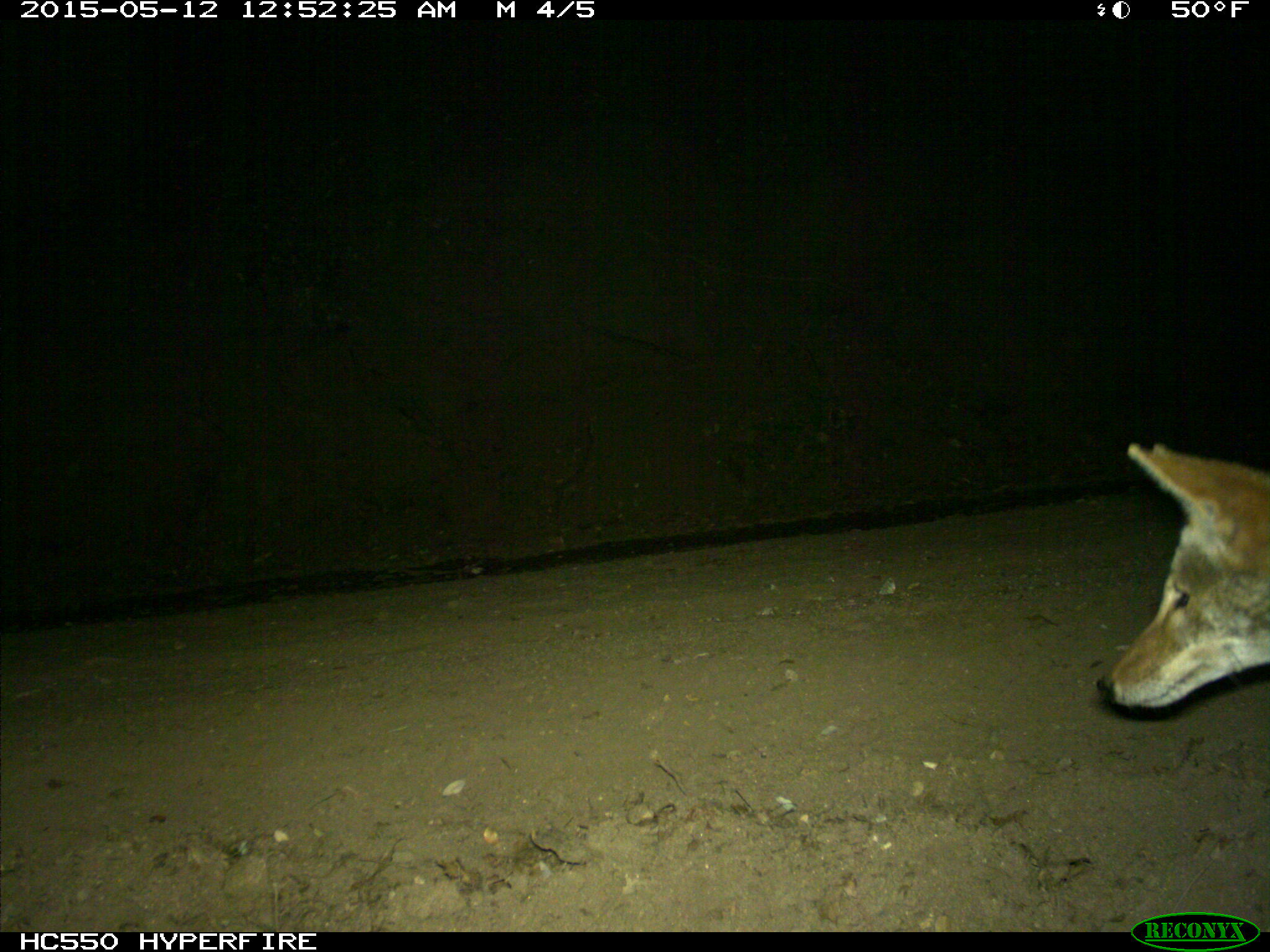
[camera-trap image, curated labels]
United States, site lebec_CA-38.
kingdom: Animalia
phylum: Chordata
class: Mammalia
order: Carnivora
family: Canidae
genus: Canis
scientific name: Canis latrans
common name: coyote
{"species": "Canis latrans (coyote)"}